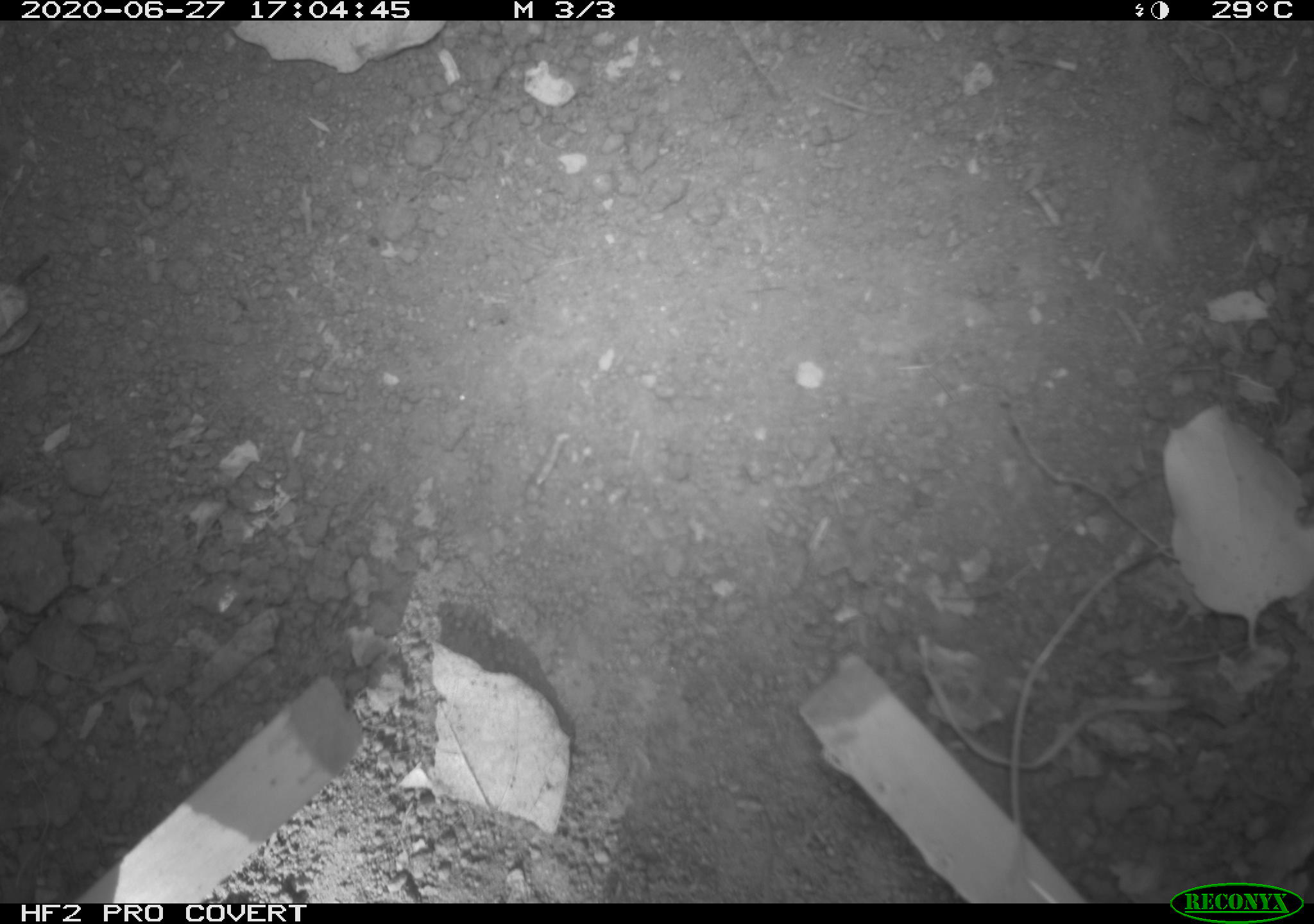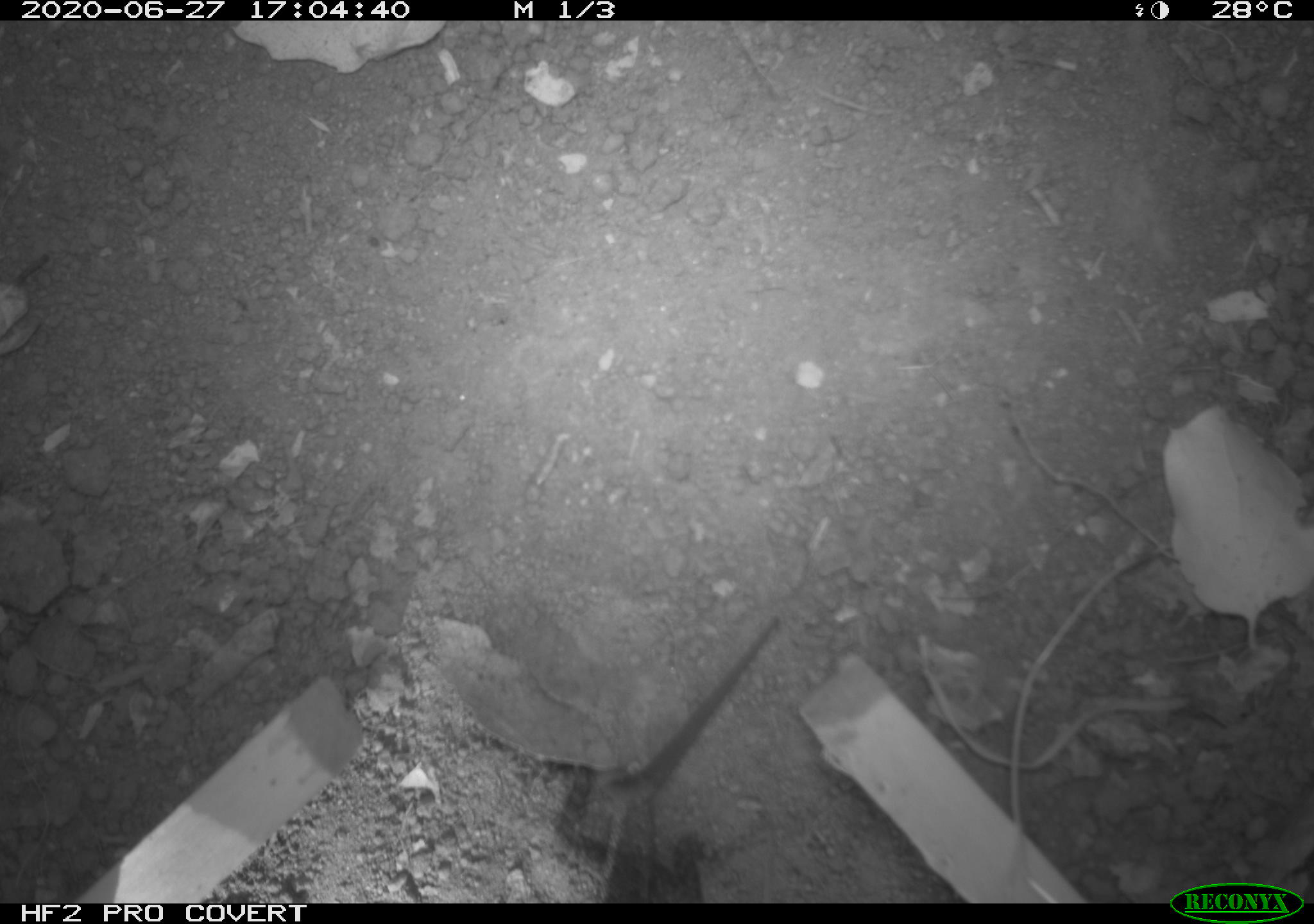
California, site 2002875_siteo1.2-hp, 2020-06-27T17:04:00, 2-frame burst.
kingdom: Animalia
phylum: Chordata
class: Reptilia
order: Squamata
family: Phrynosomatidae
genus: Sceloporus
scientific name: Sceloporus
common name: spiny lizards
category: sceloporus species